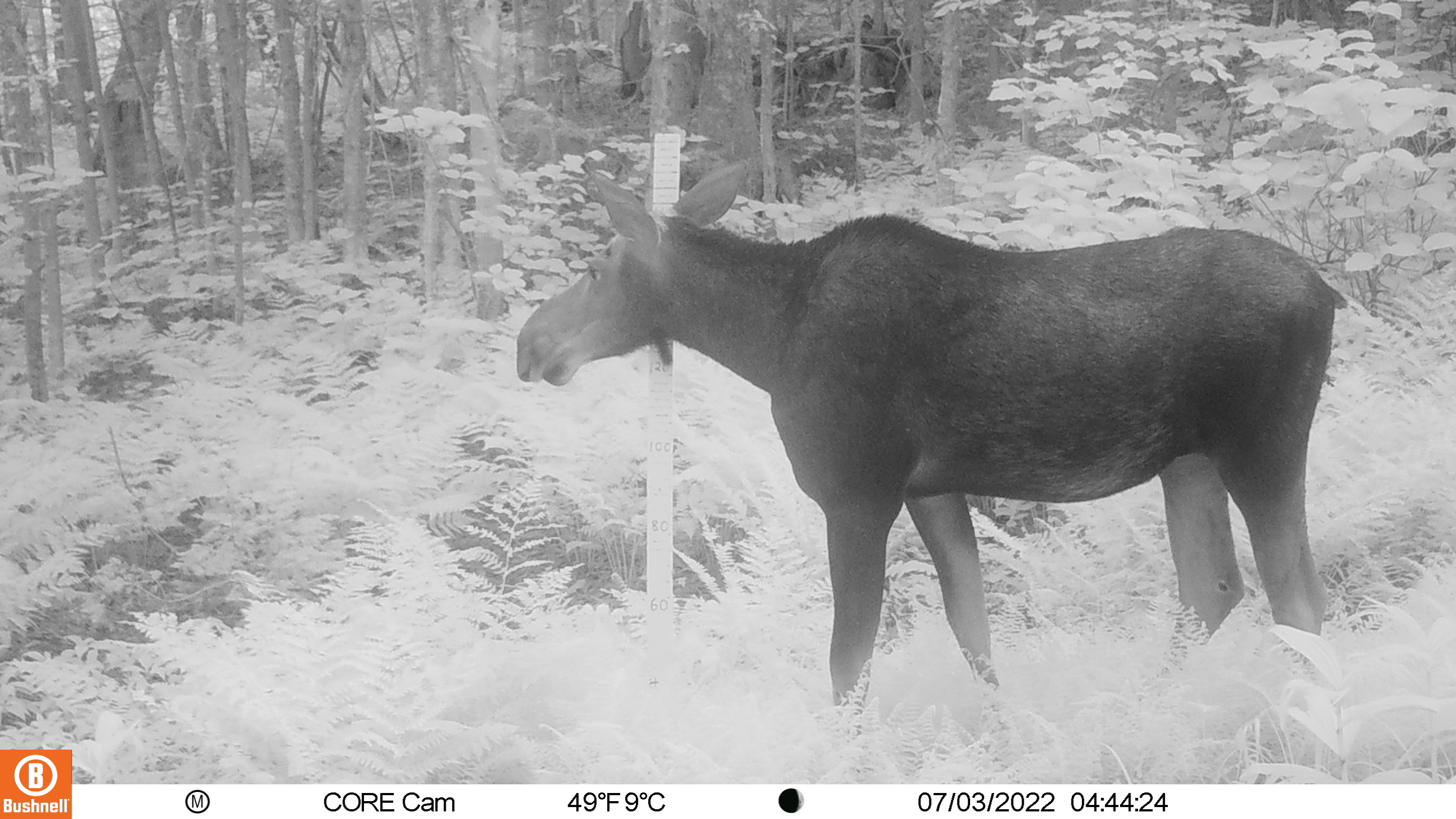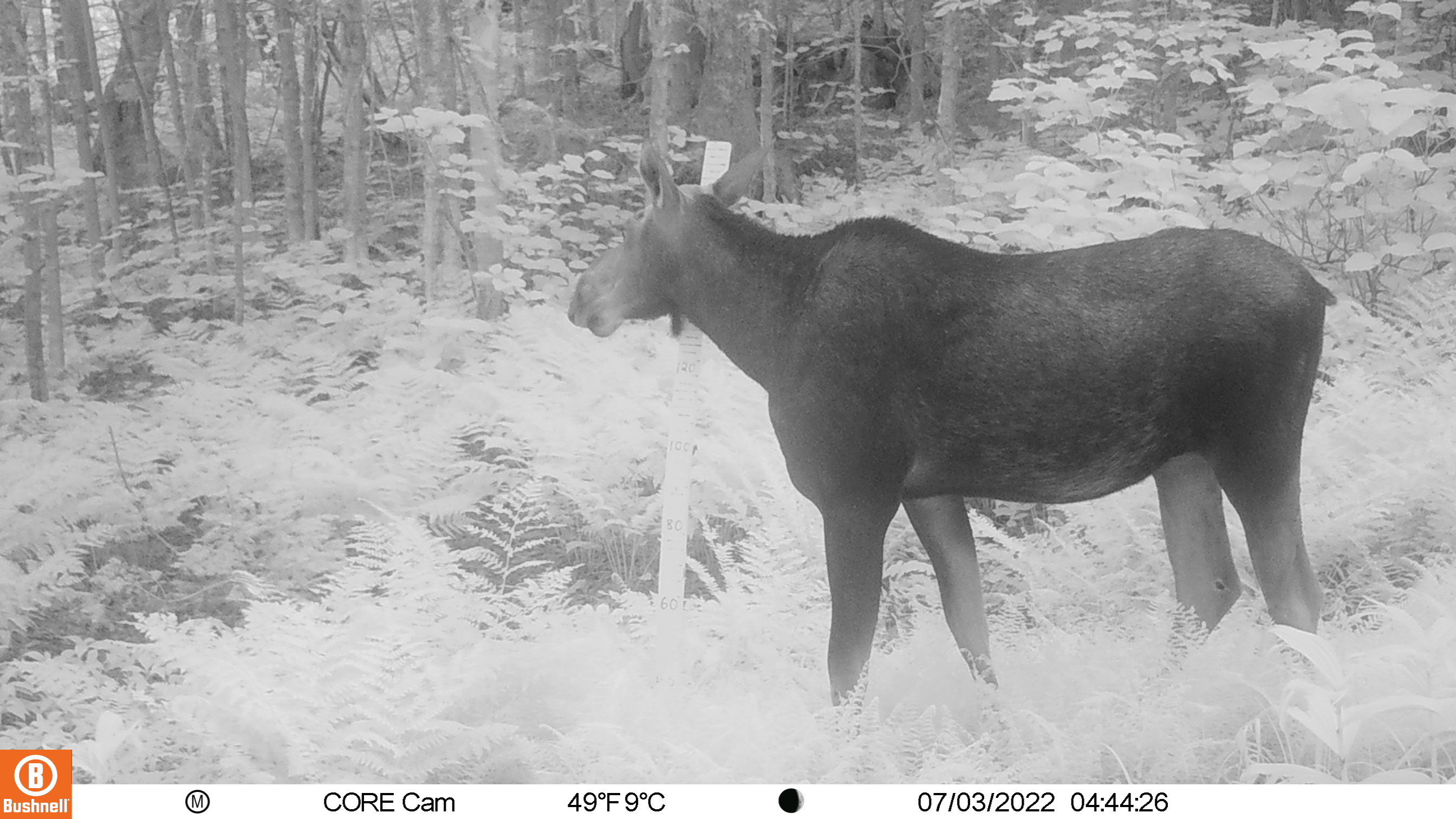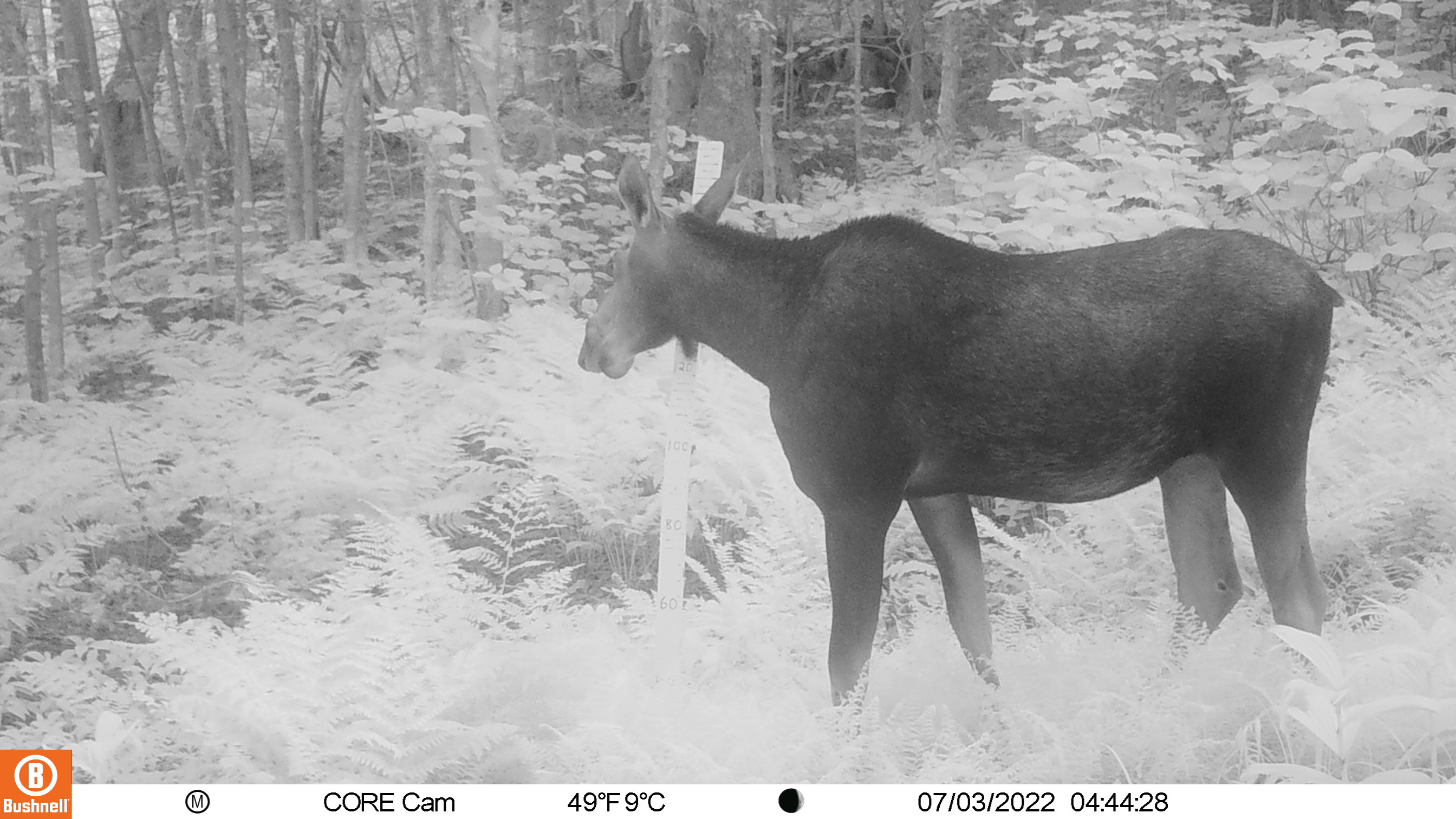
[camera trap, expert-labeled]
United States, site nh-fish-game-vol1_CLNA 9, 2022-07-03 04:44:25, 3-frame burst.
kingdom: Animalia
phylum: Chordata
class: Mammalia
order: Artiodactyla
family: Cervidae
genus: Alces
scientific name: Alces alces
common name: moose